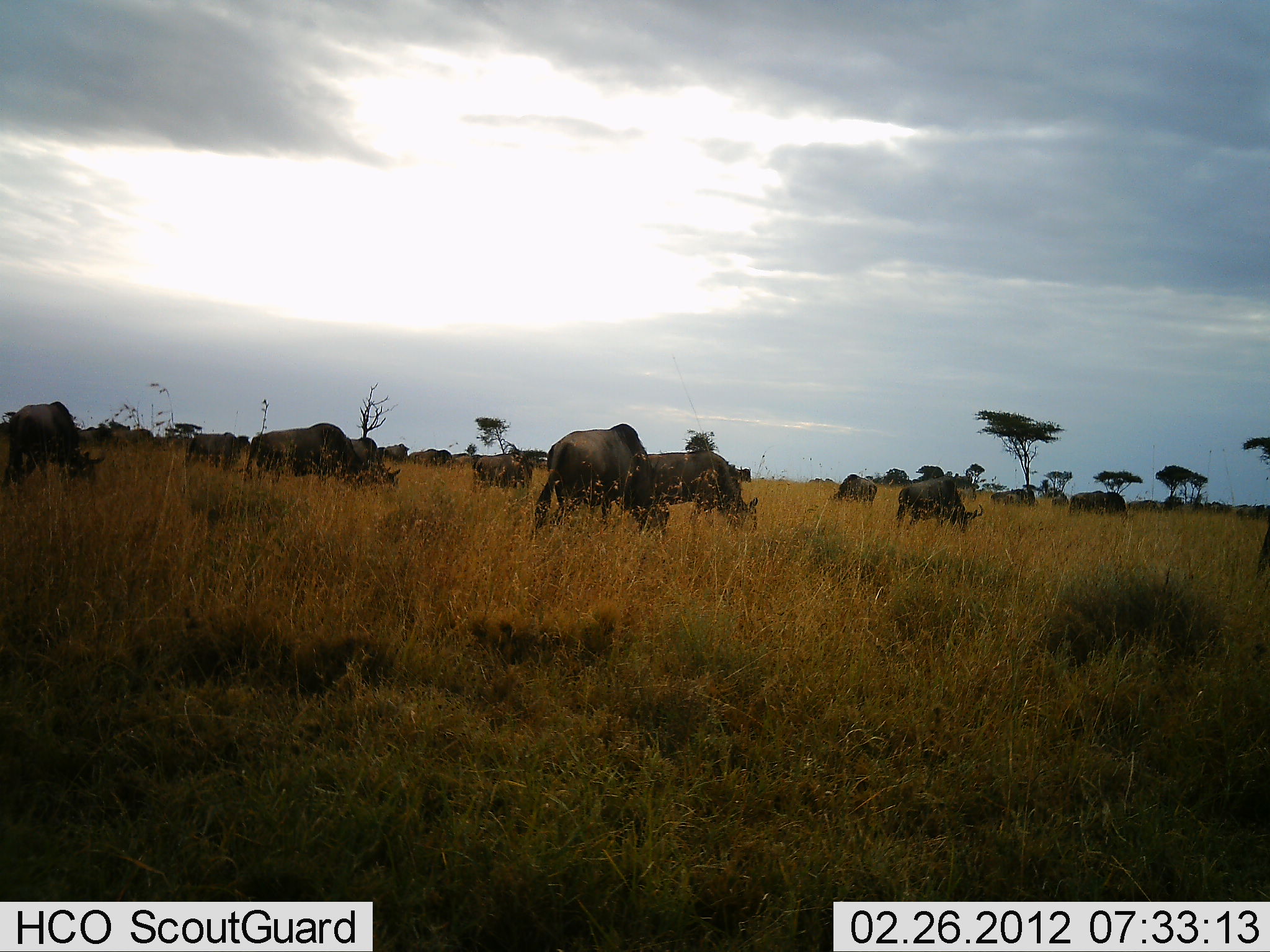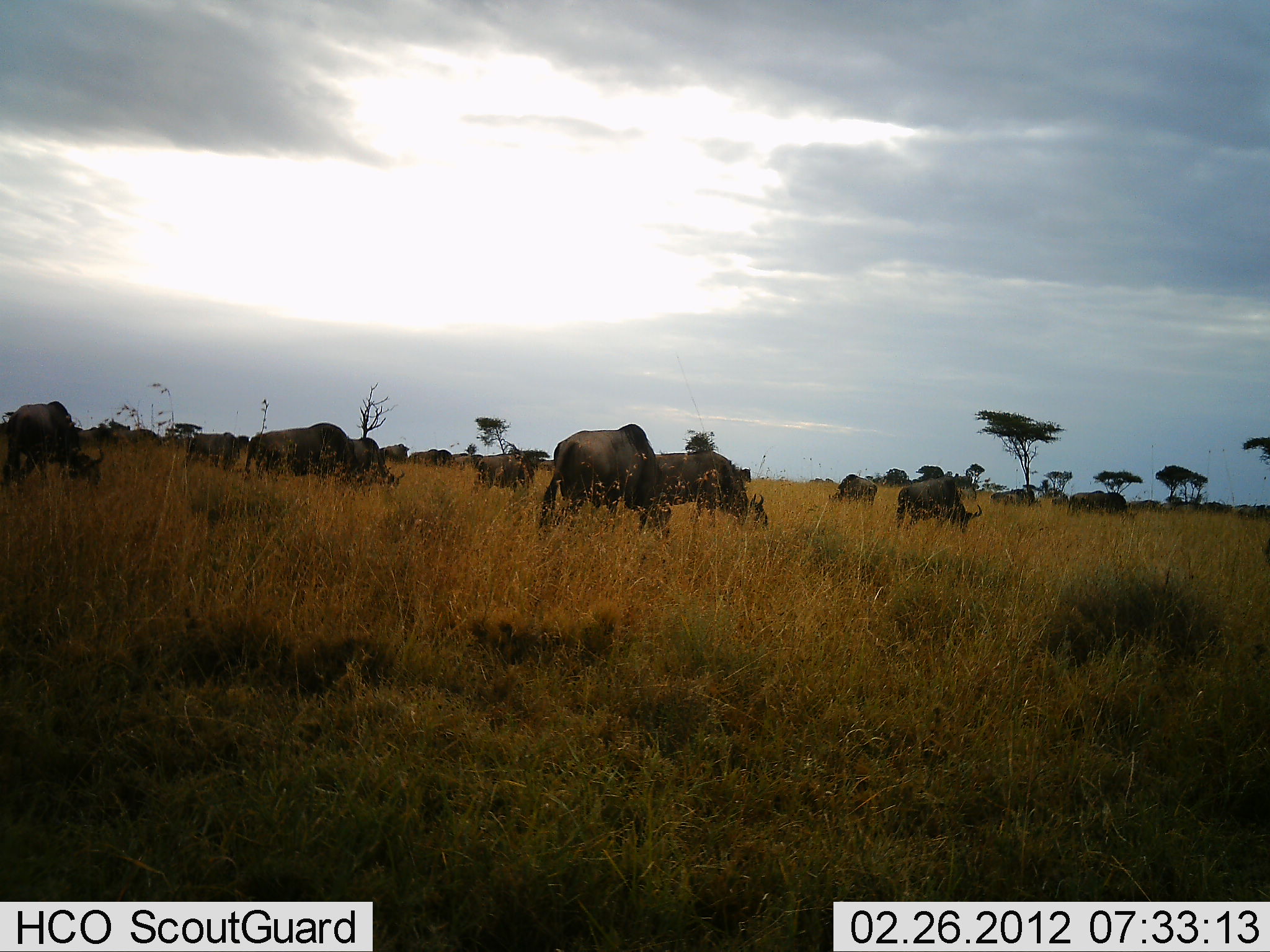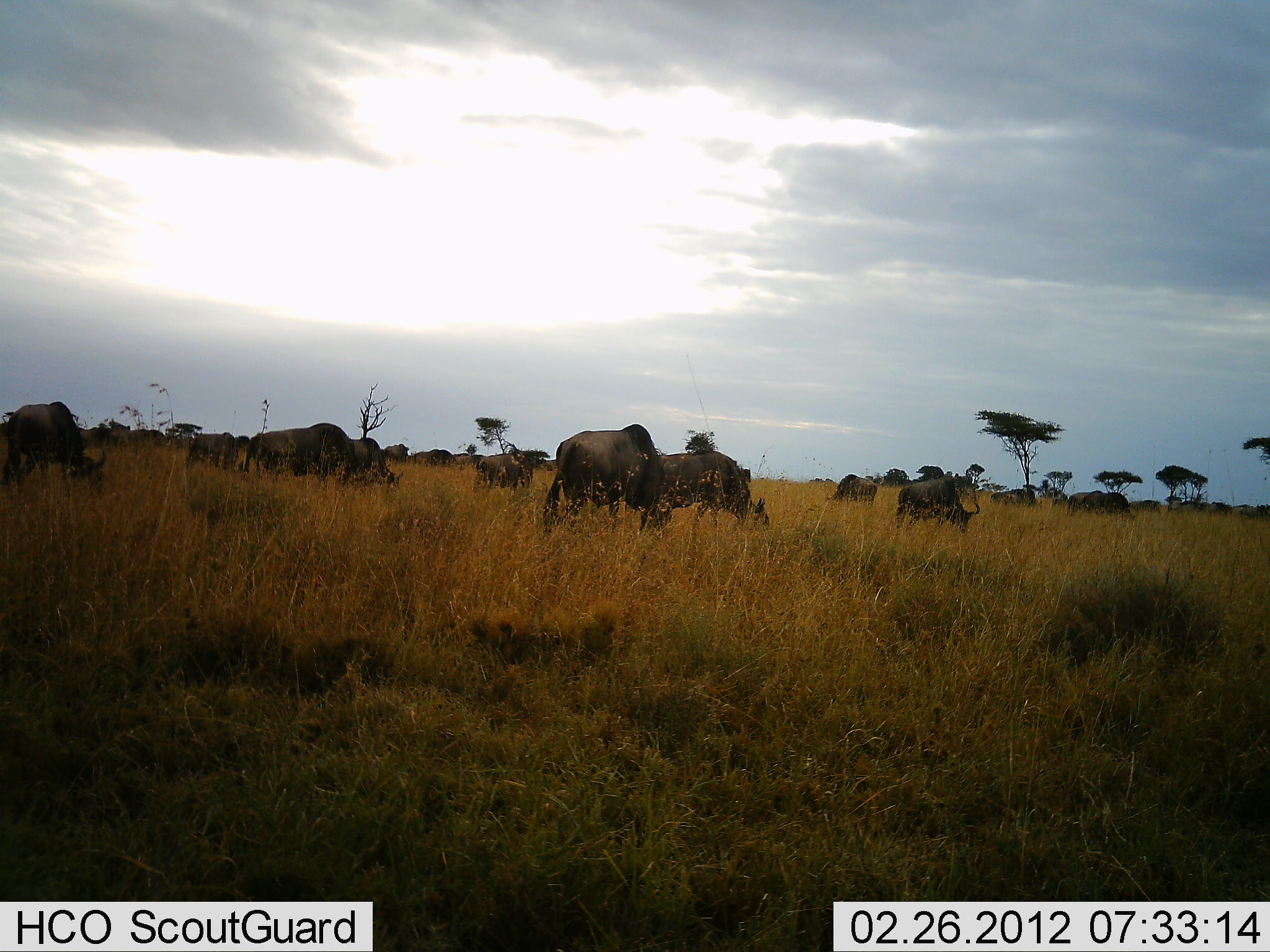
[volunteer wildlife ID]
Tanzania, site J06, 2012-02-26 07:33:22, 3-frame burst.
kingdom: Animalia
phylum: Chordata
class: Mammalia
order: Artiodactyla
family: Bovidae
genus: Connochaetes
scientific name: Connochaetes taurinus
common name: blue wildebeest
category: wildebeest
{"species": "wildebeest (blue wildebeest) (Connochaetes taurinus)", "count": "11-50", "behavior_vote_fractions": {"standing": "23%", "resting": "8%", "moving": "8%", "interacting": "0%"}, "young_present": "8%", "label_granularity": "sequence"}